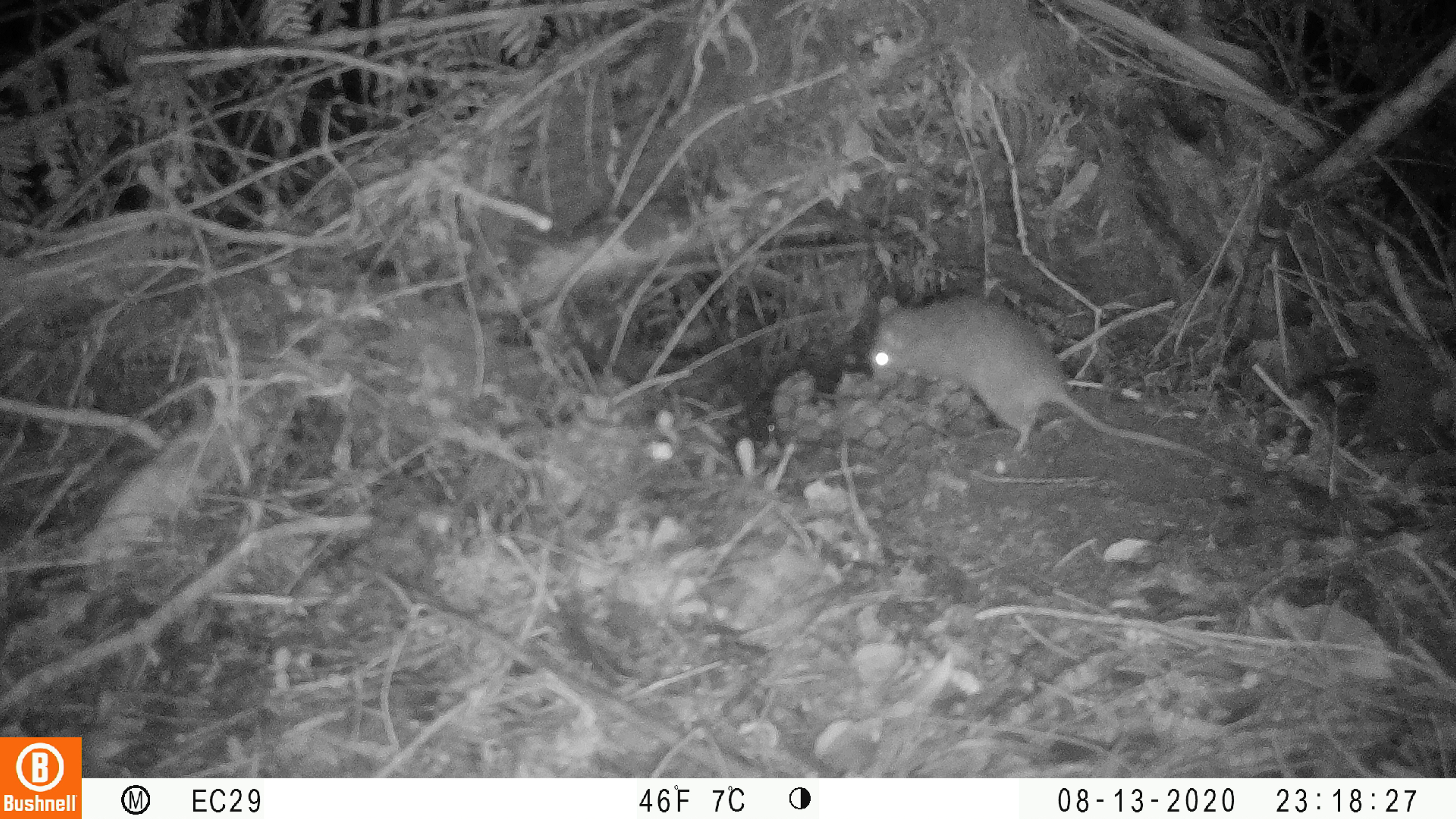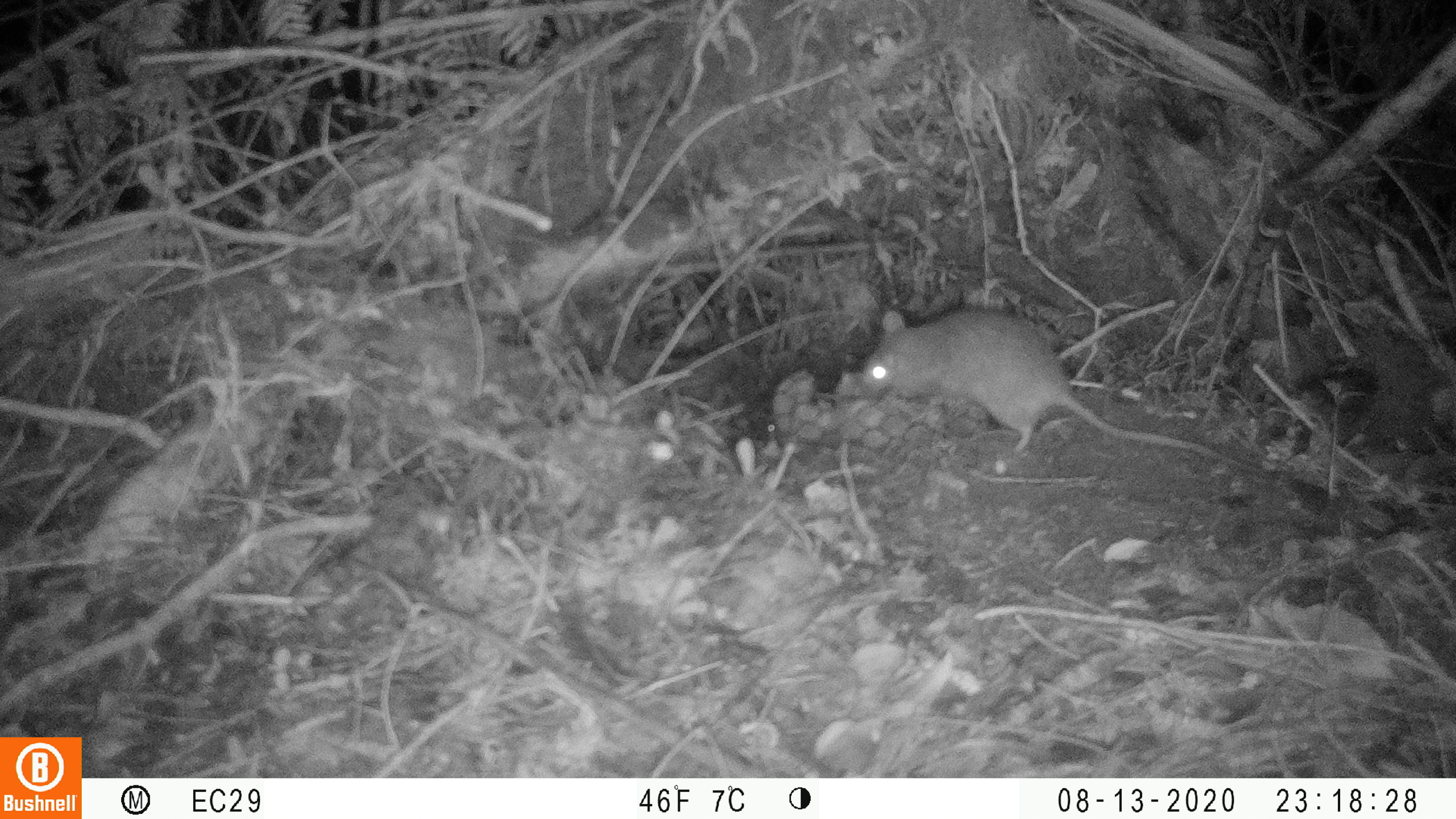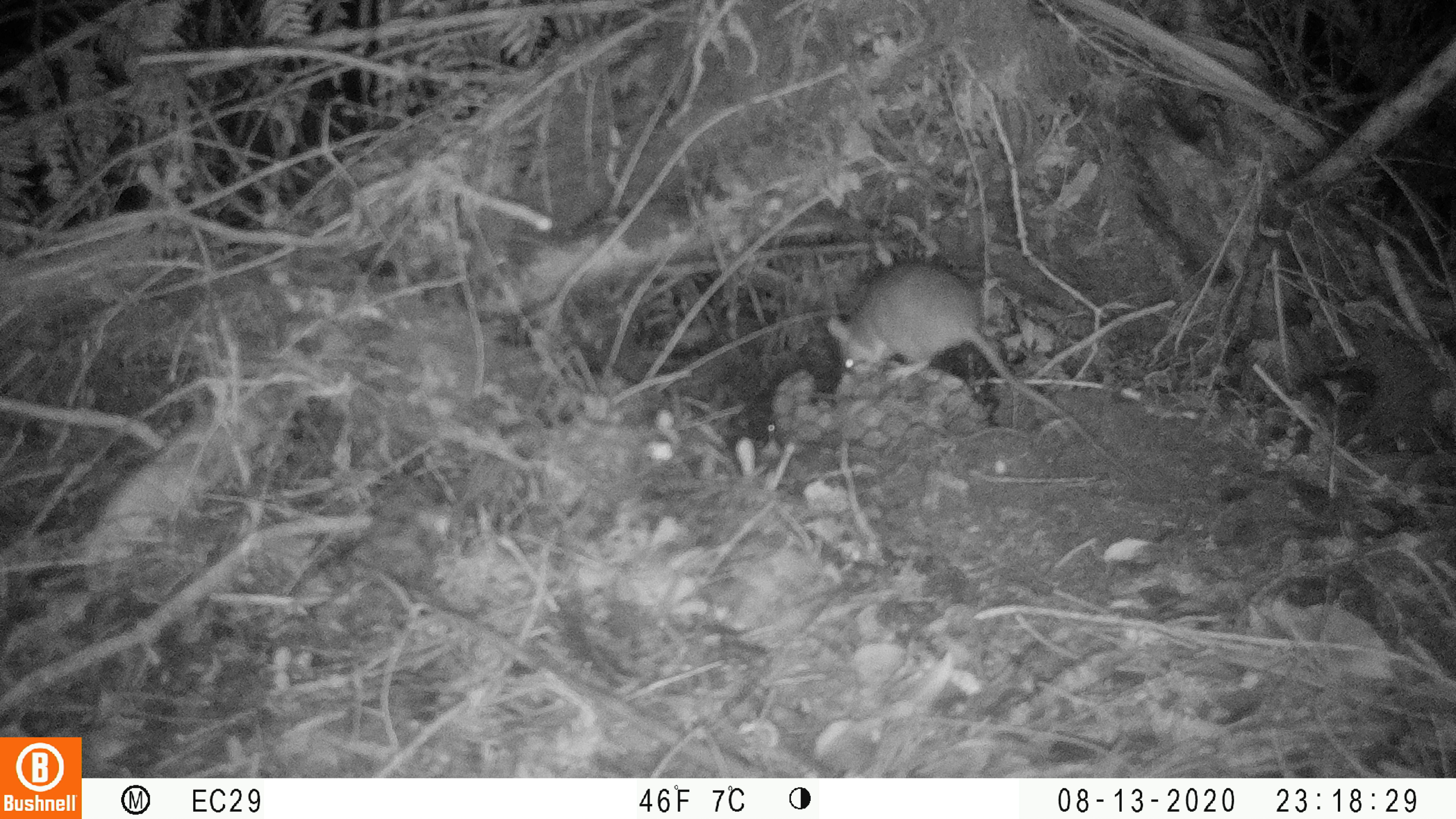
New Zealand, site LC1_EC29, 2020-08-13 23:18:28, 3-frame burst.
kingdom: Animalia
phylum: Chordata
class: Mammalia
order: Rodentia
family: Muridae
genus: Rattus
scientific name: Rattus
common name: rat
Rat (Rattus).